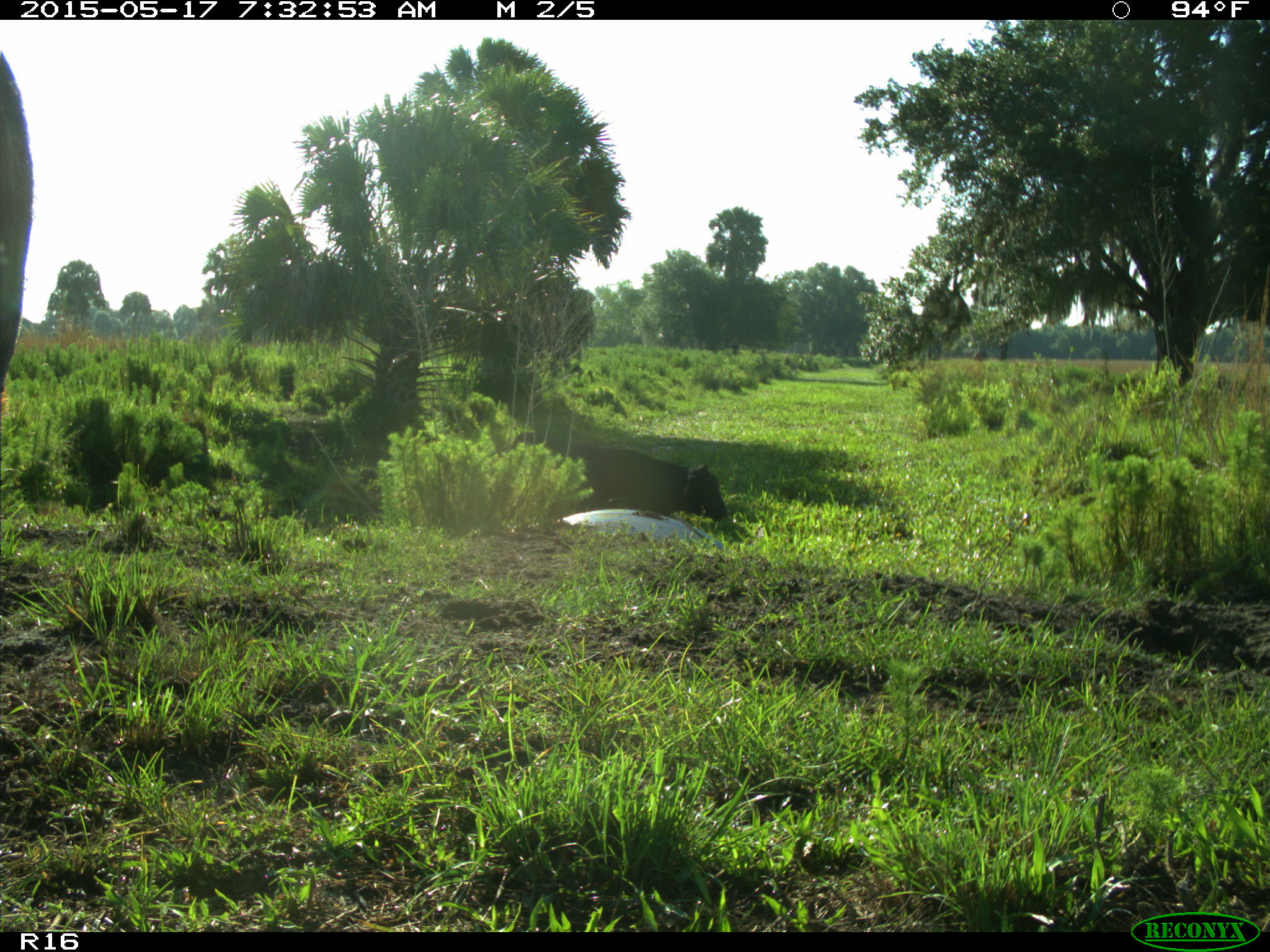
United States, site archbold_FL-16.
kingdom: Animalia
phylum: Chordata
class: Mammalia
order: Artiodactyla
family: Bovidae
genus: Bos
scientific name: Bos taurus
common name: domestic cow